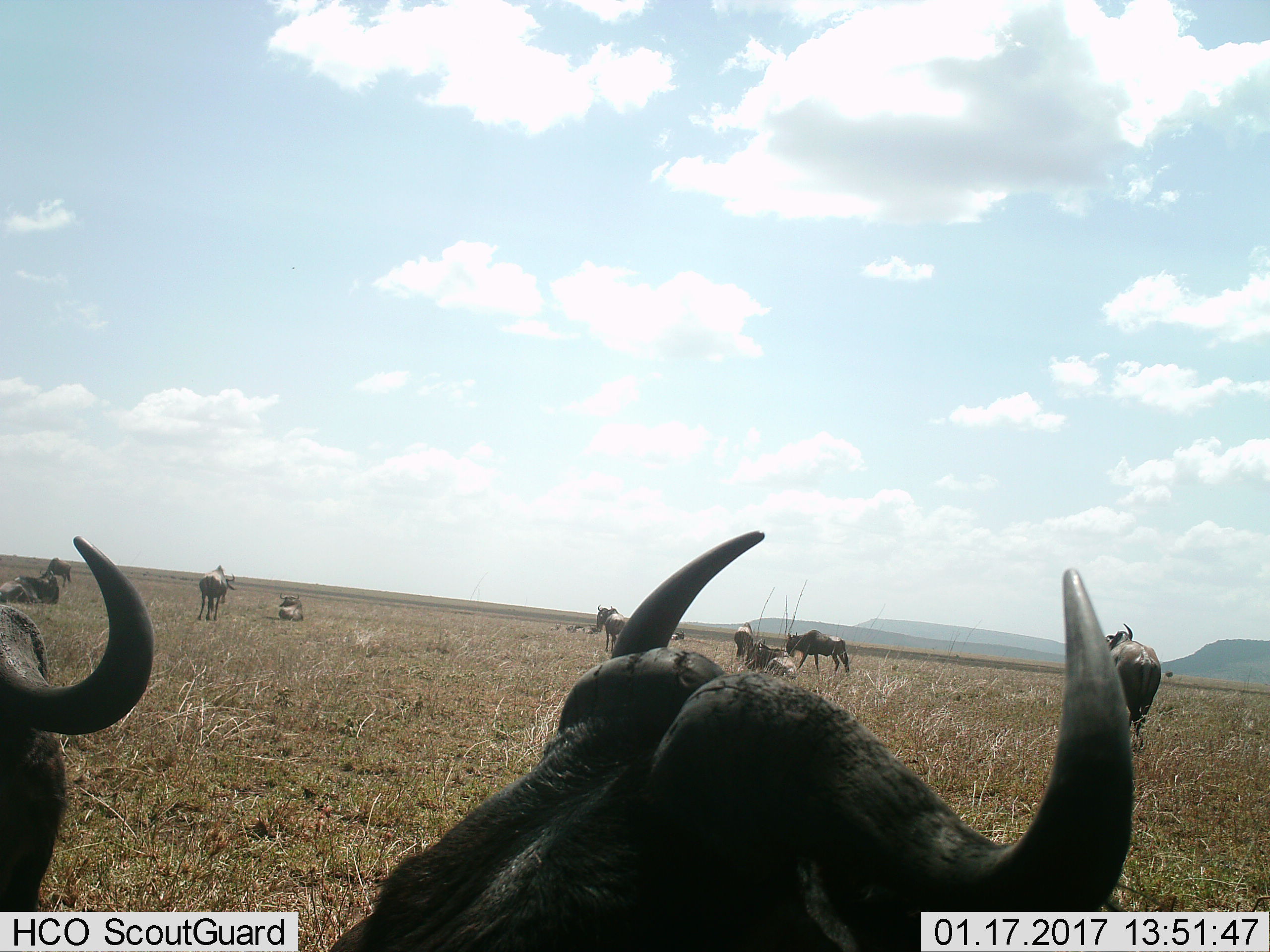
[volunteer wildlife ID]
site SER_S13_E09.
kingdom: Animalia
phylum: Chordata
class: Mammalia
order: Artiodactyla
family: Bovidae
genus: Connochaetes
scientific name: Connochaetes taurinus taurinus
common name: blue wildebeest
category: wildebeestblue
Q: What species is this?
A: Wildebeestblue (blue wildebeest) (Connochaetes taurinus taurinus).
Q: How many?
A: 11-50.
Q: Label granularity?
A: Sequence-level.